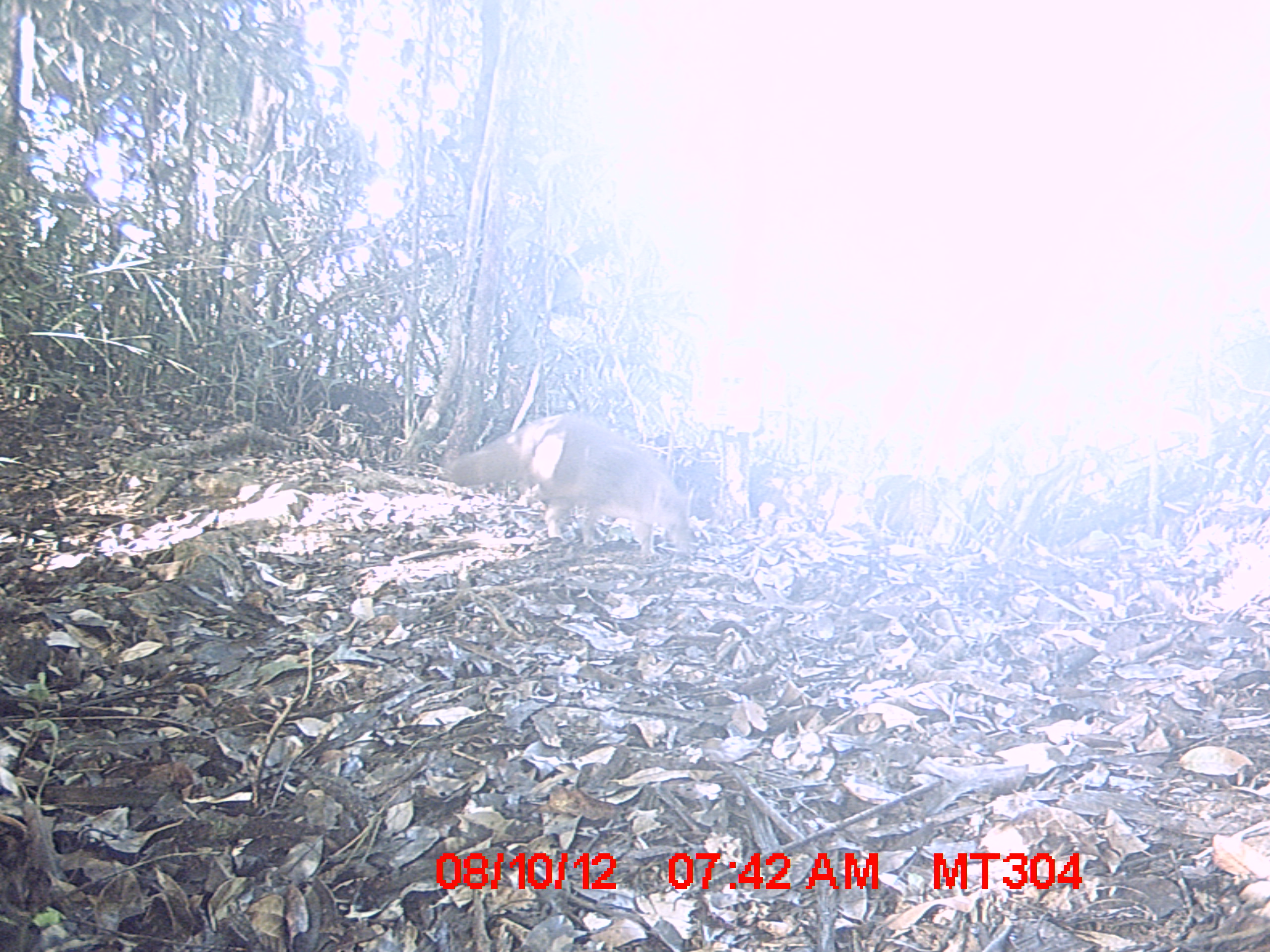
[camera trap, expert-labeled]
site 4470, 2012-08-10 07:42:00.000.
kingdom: Animalia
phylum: Chordata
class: Mammalia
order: Carnivora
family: Eupleridae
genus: Eupleres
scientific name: Eupleres goudotii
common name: falanouc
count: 1